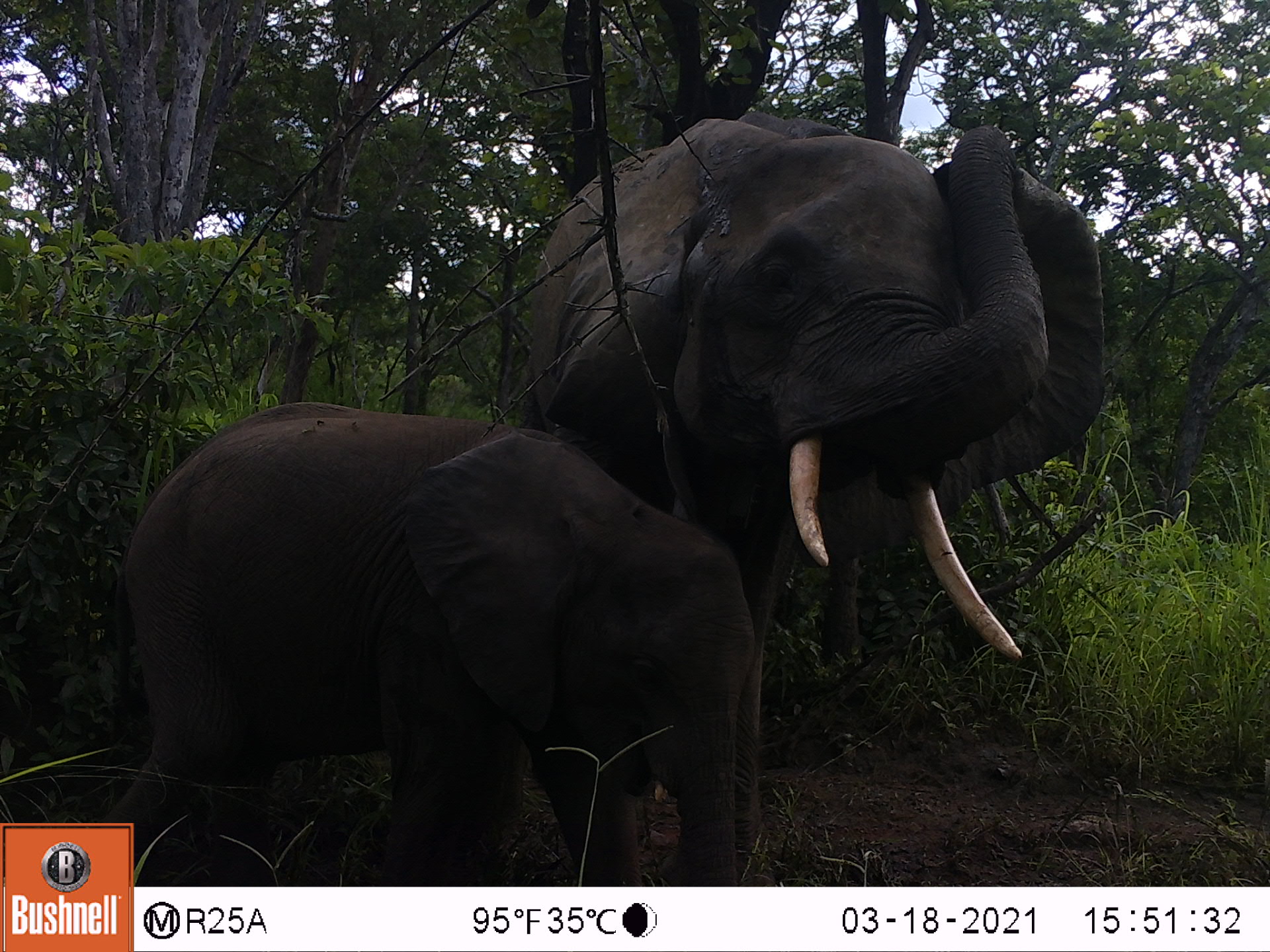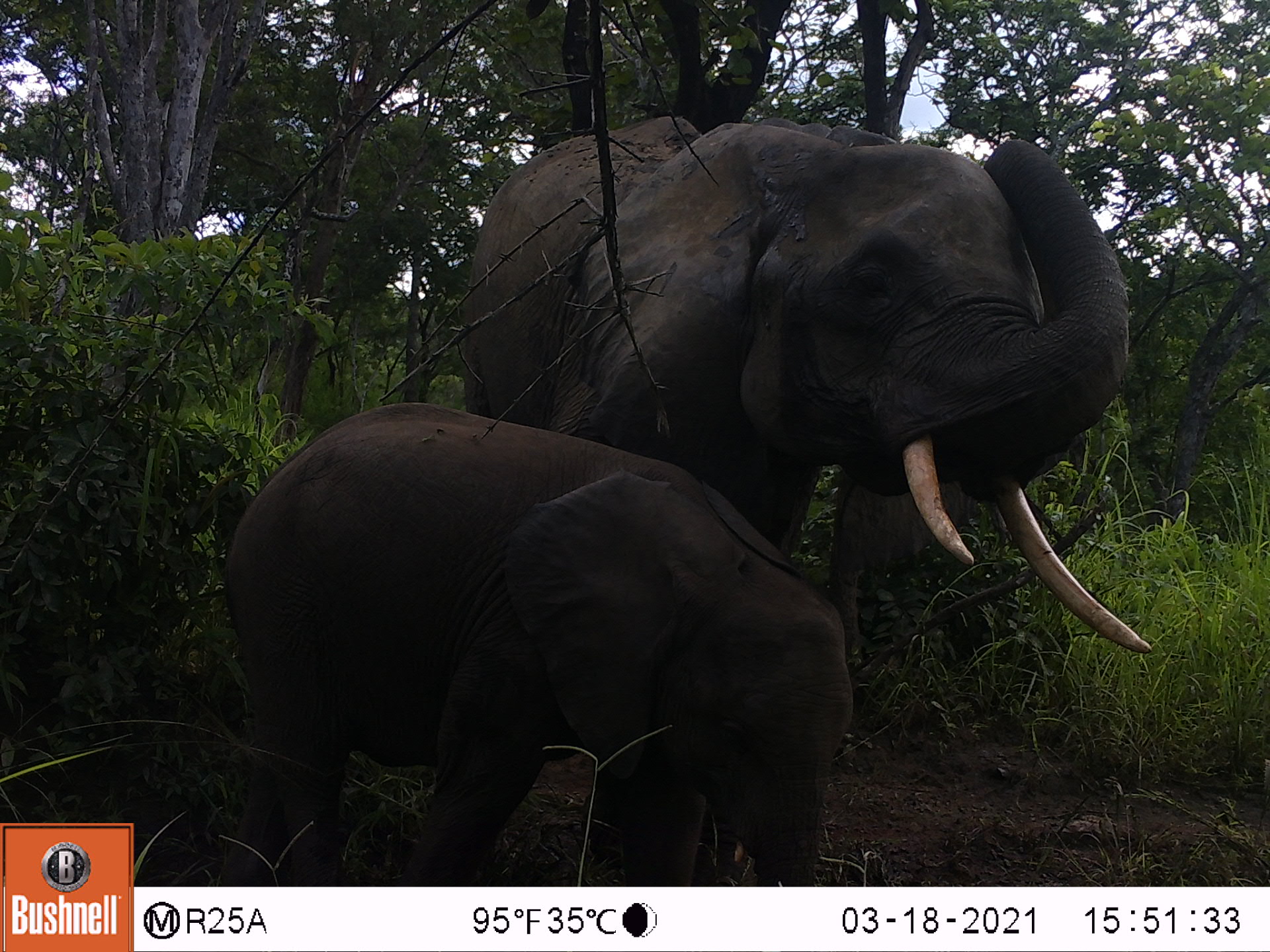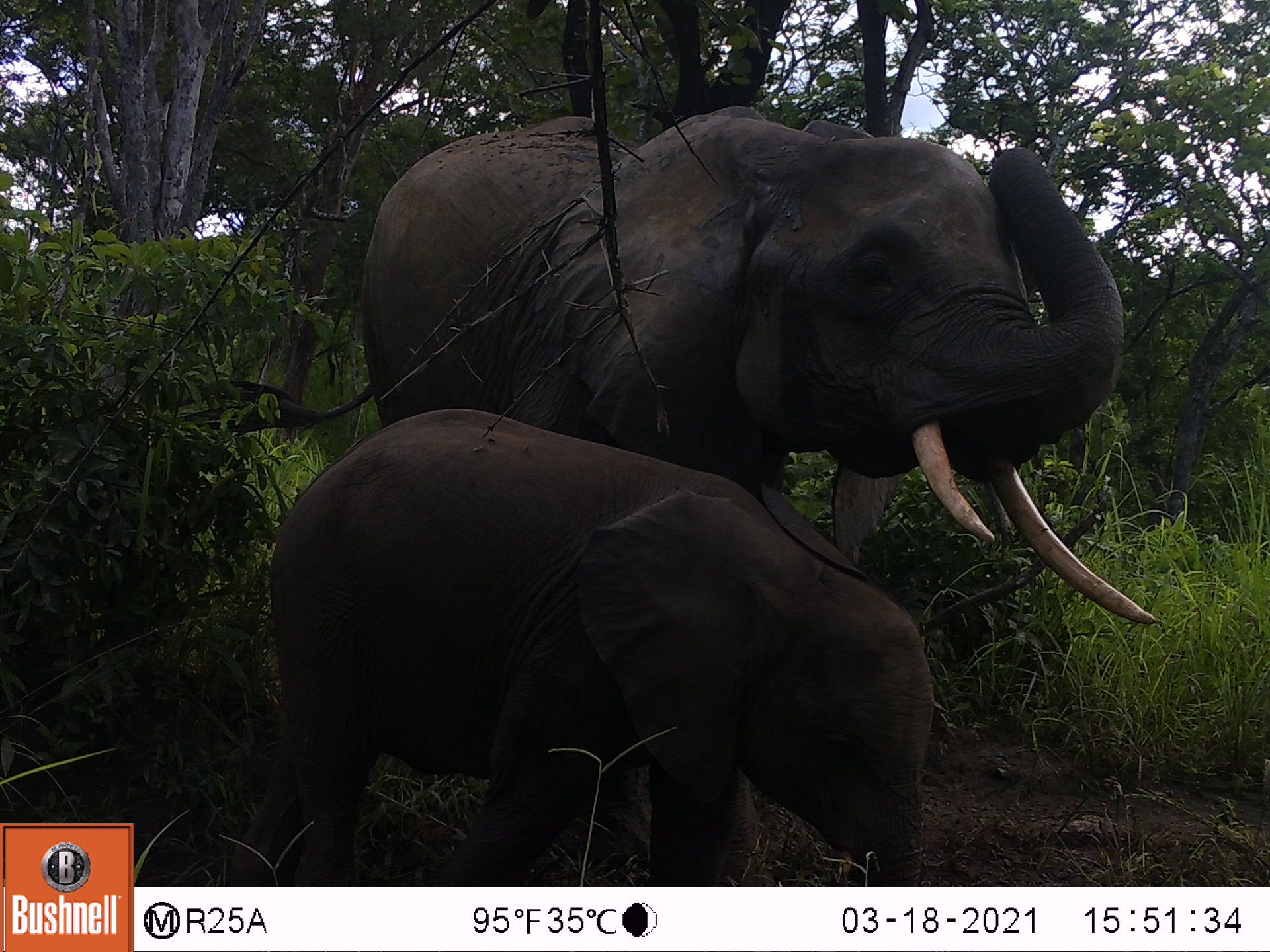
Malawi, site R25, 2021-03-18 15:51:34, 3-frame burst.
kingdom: Animalia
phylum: Chordata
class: Mammalia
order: Proboscidea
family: Elephantidae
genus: Loxodonta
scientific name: Loxodonta africana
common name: african savanna elephant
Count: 2.